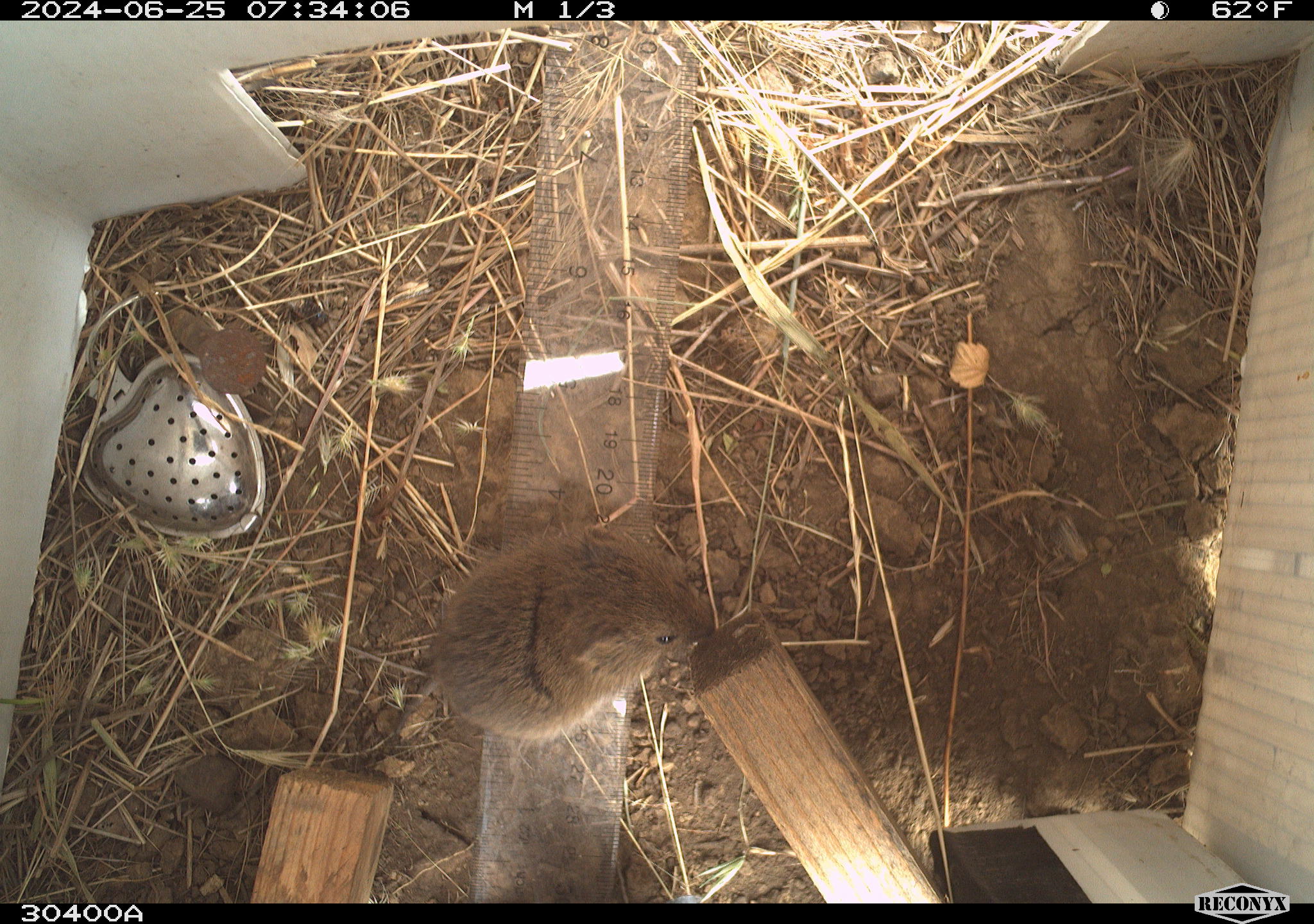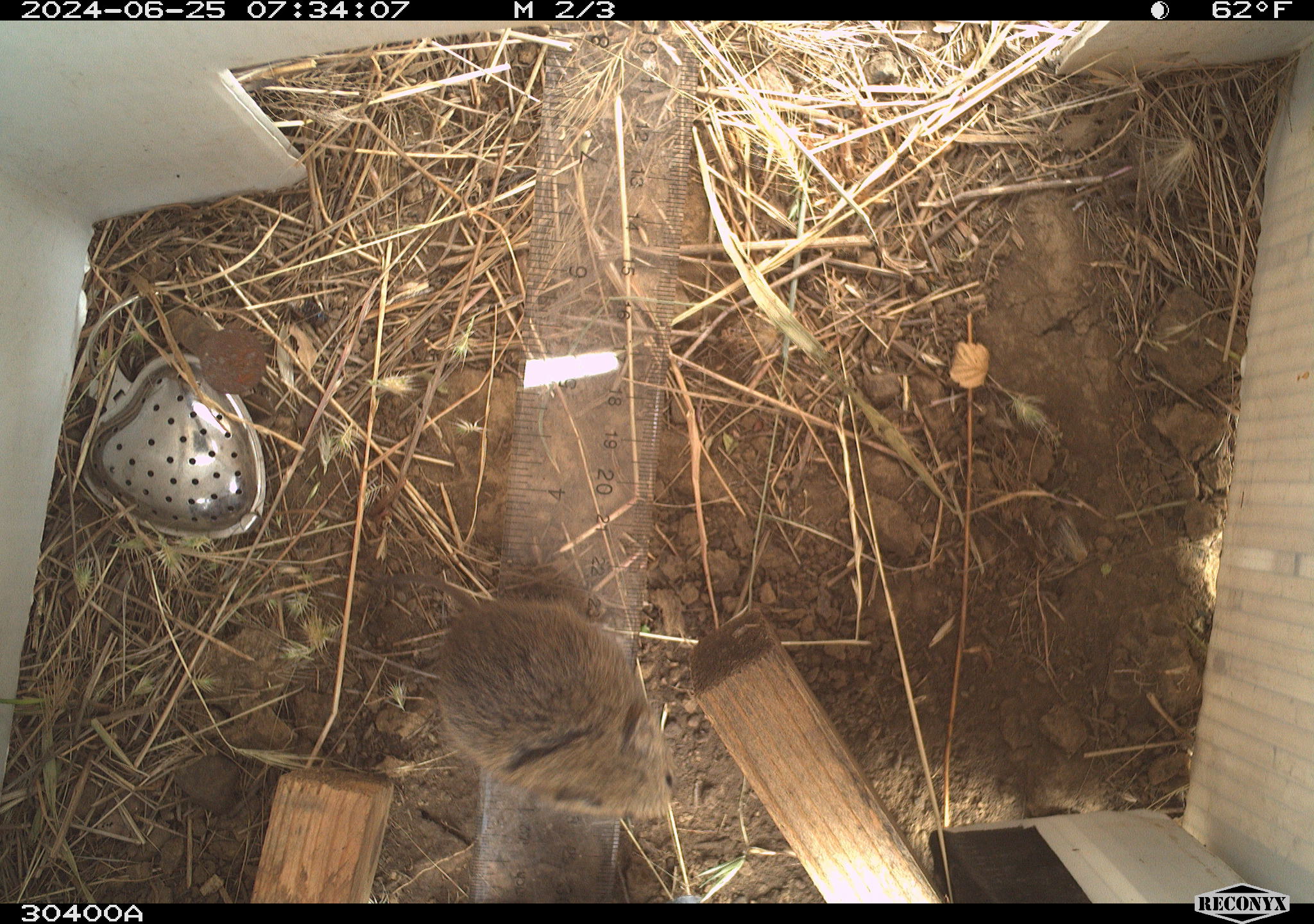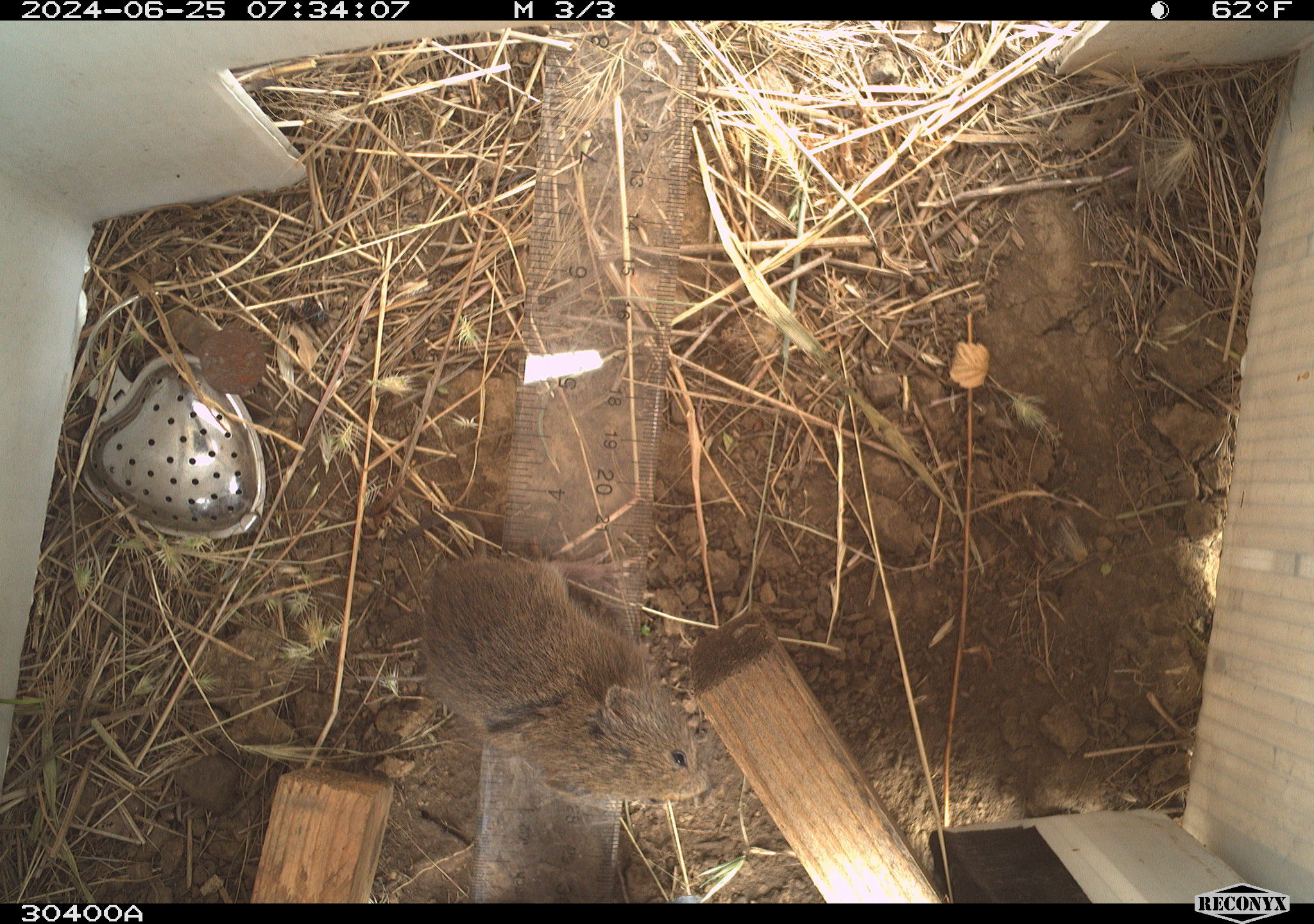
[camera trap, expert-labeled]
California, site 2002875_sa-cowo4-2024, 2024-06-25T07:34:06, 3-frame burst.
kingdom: Animalia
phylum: Chordata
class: Mammalia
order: Rodentia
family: Cricetidae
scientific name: Arvicolinae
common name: voles, lemmings, and muskrats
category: arvicolinae subfamily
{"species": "arvicolinae subfamily (voles, lemmings, and muskrats) (Arvicolinae)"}